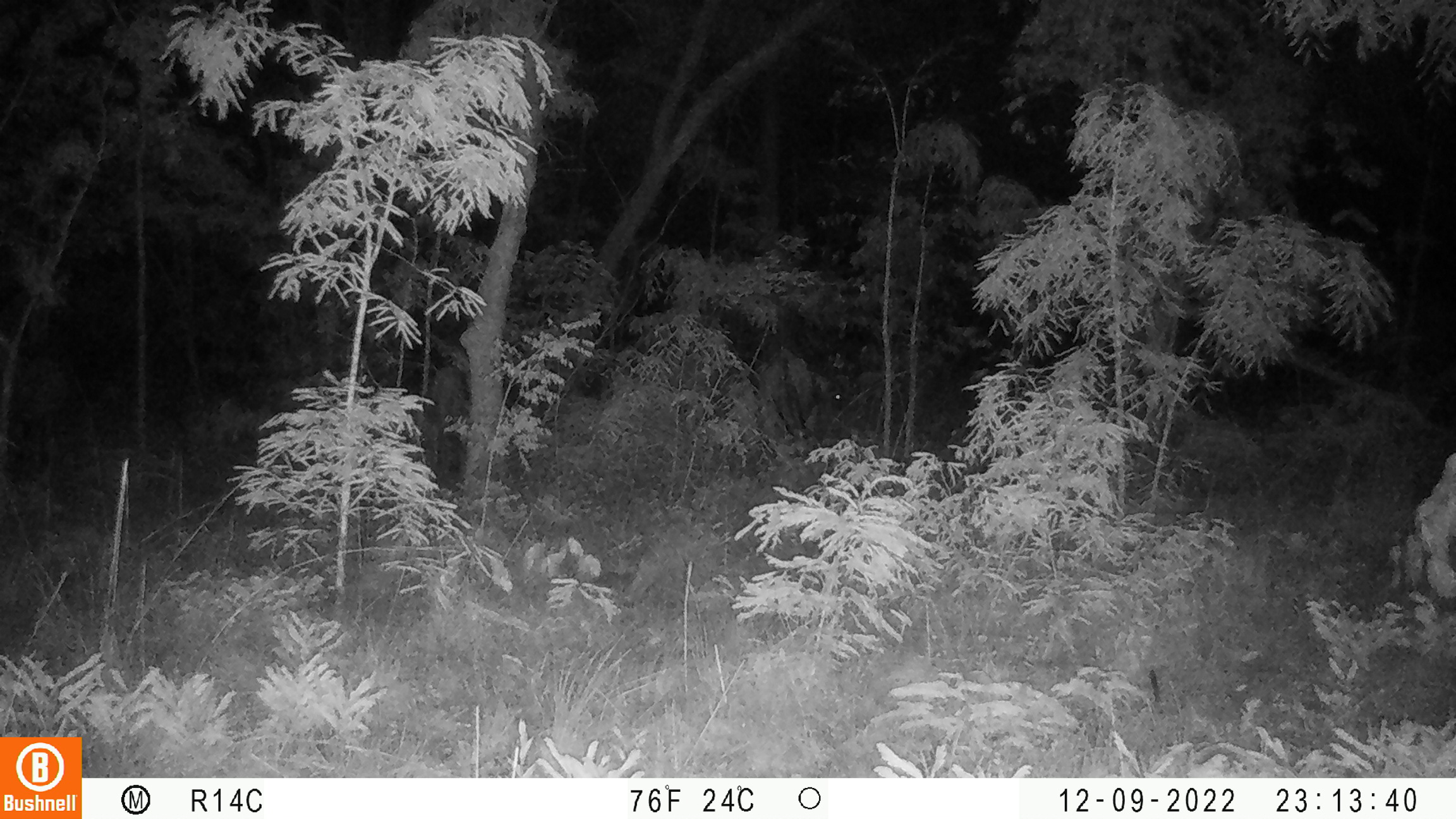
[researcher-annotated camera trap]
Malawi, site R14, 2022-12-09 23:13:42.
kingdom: Animalia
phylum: Chordata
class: Mammalia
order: Artiodactyla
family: Bovidae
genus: Hippotragus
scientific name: Hippotragus niger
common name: sable antelope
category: sable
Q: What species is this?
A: Sable (sable antelope) (Hippotragus niger).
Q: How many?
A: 1.